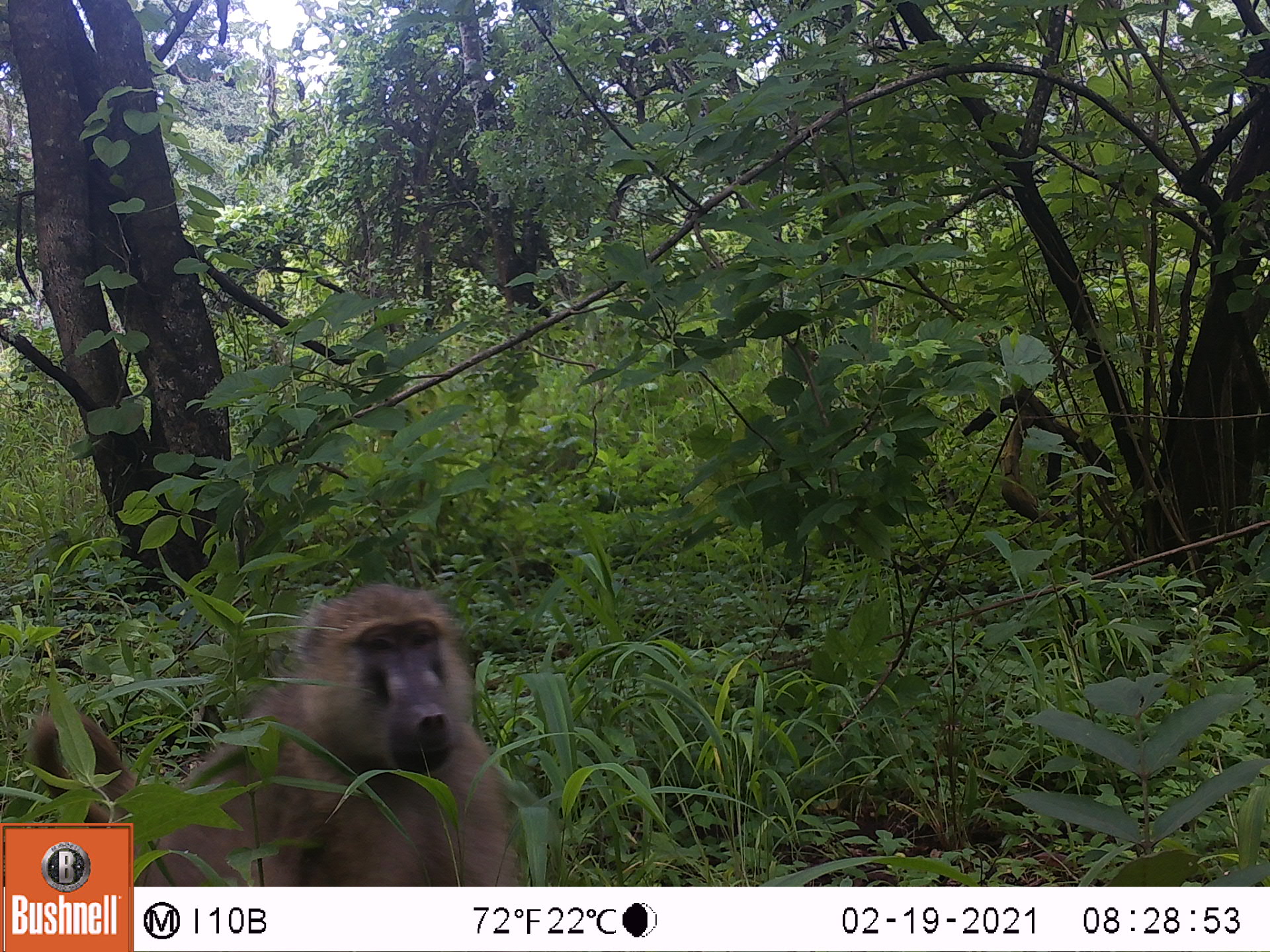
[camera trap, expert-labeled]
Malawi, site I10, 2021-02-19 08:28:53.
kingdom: Animalia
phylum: Chordata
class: Mammalia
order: Primates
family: Cercopithecidae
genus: Papio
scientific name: Papio cynocephalus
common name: yellow baboon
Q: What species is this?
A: Yellow baboon (Papio cynocephalus).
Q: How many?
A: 1.